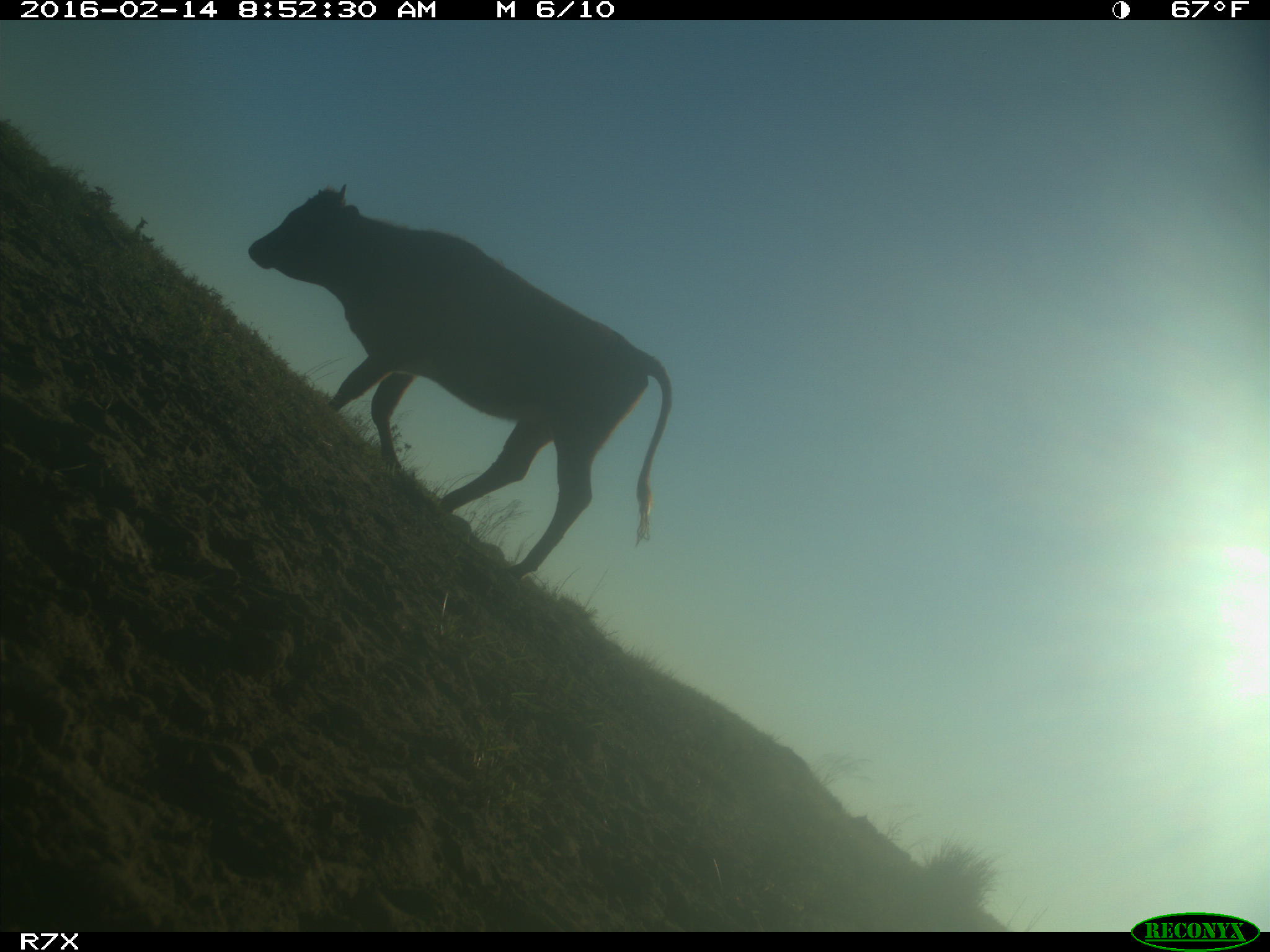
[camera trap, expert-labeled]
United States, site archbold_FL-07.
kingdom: Animalia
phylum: Chordata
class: Mammalia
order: Artiodactyla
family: Bovidae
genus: Bos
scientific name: Bos taurus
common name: domestic cow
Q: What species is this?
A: Bos taurus (domestic cow).